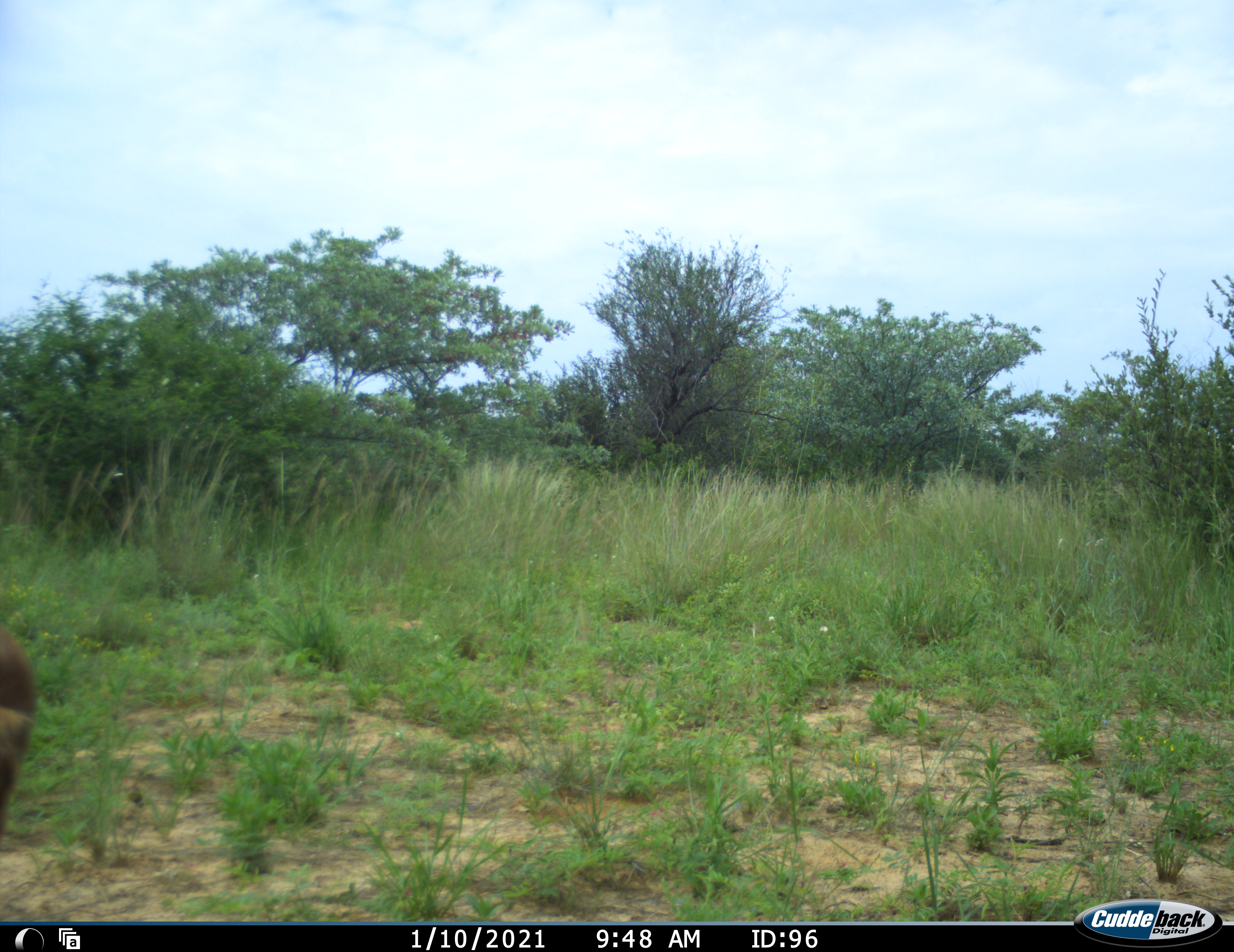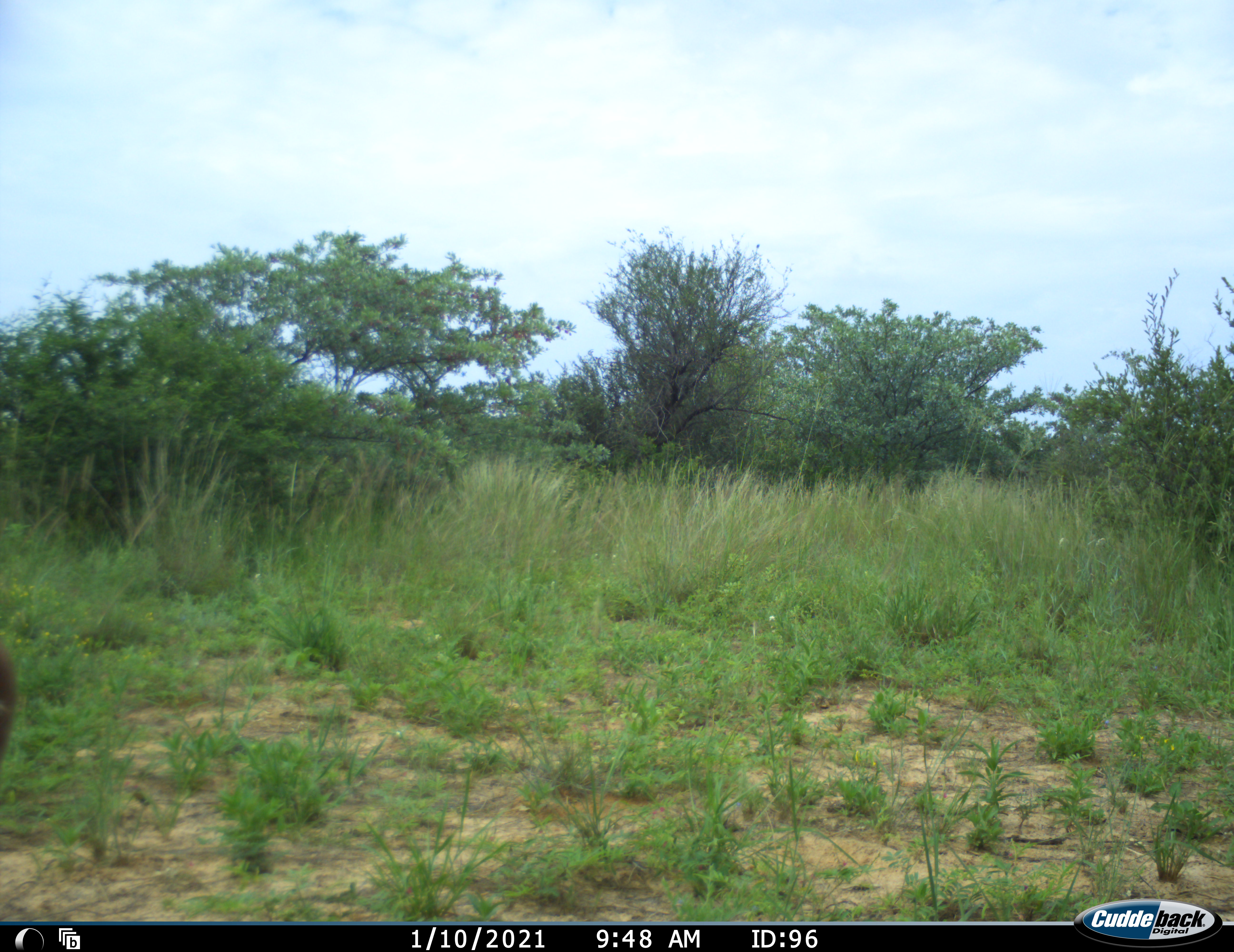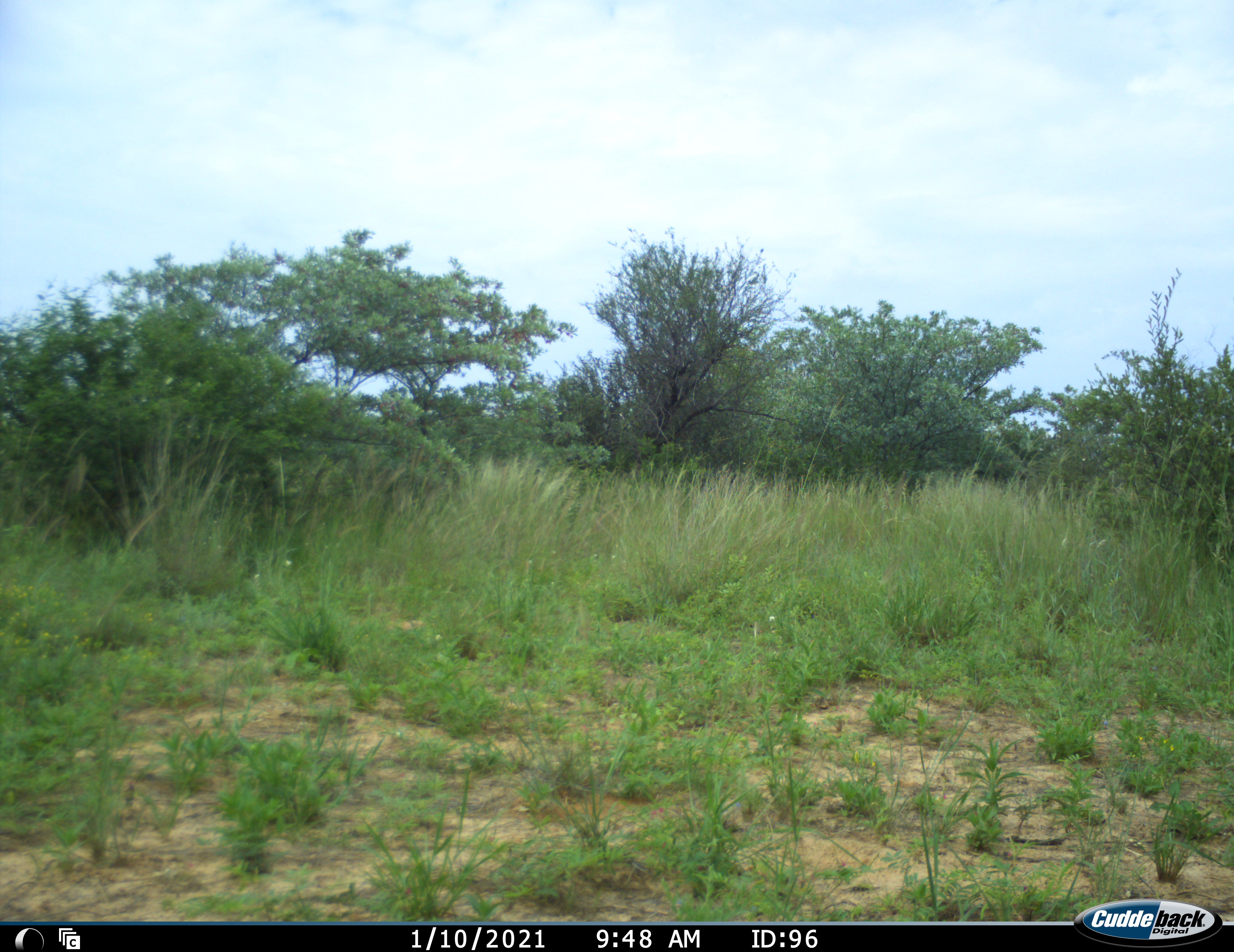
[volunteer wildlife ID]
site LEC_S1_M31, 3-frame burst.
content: unidentified animal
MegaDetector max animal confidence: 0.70